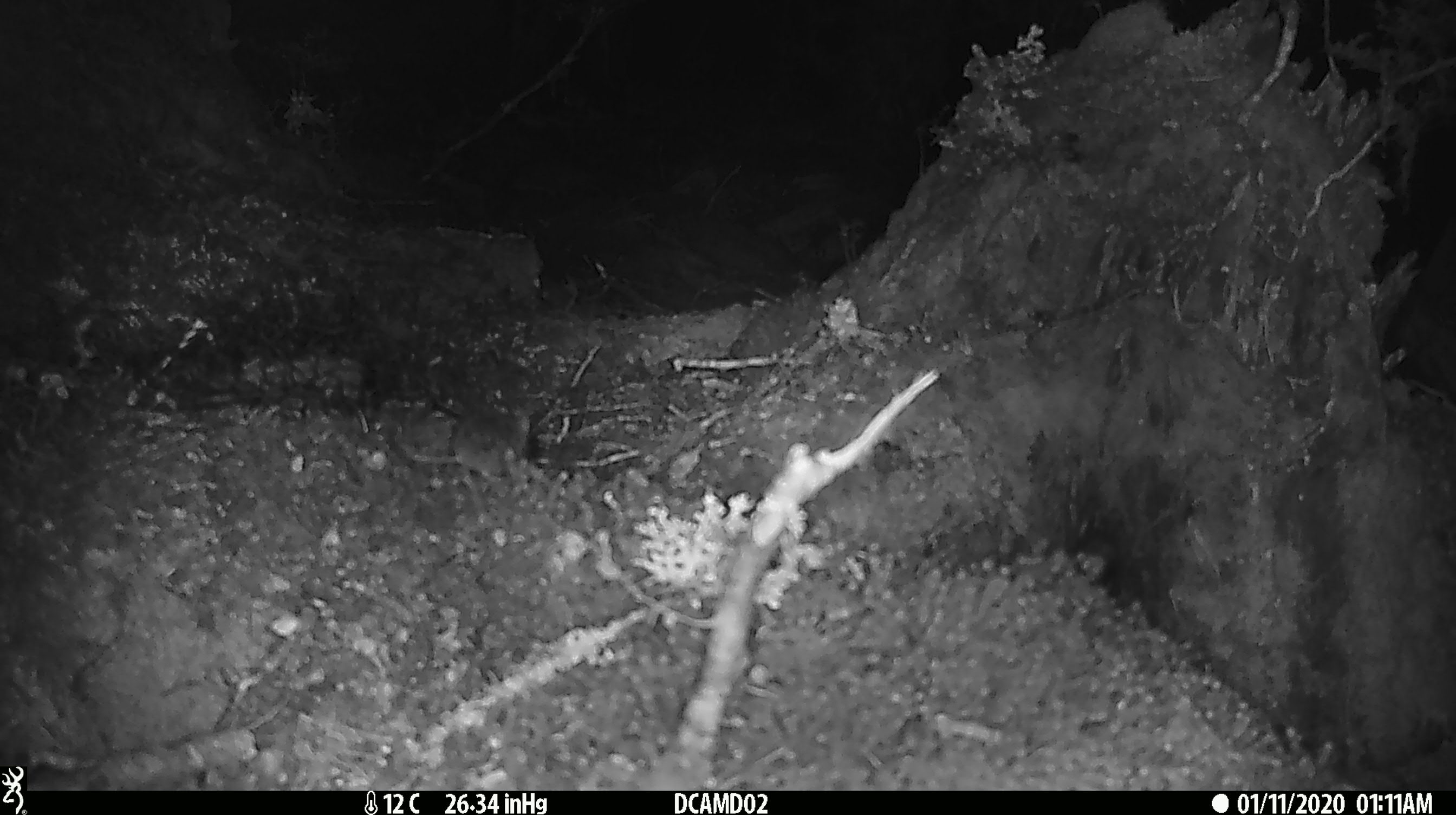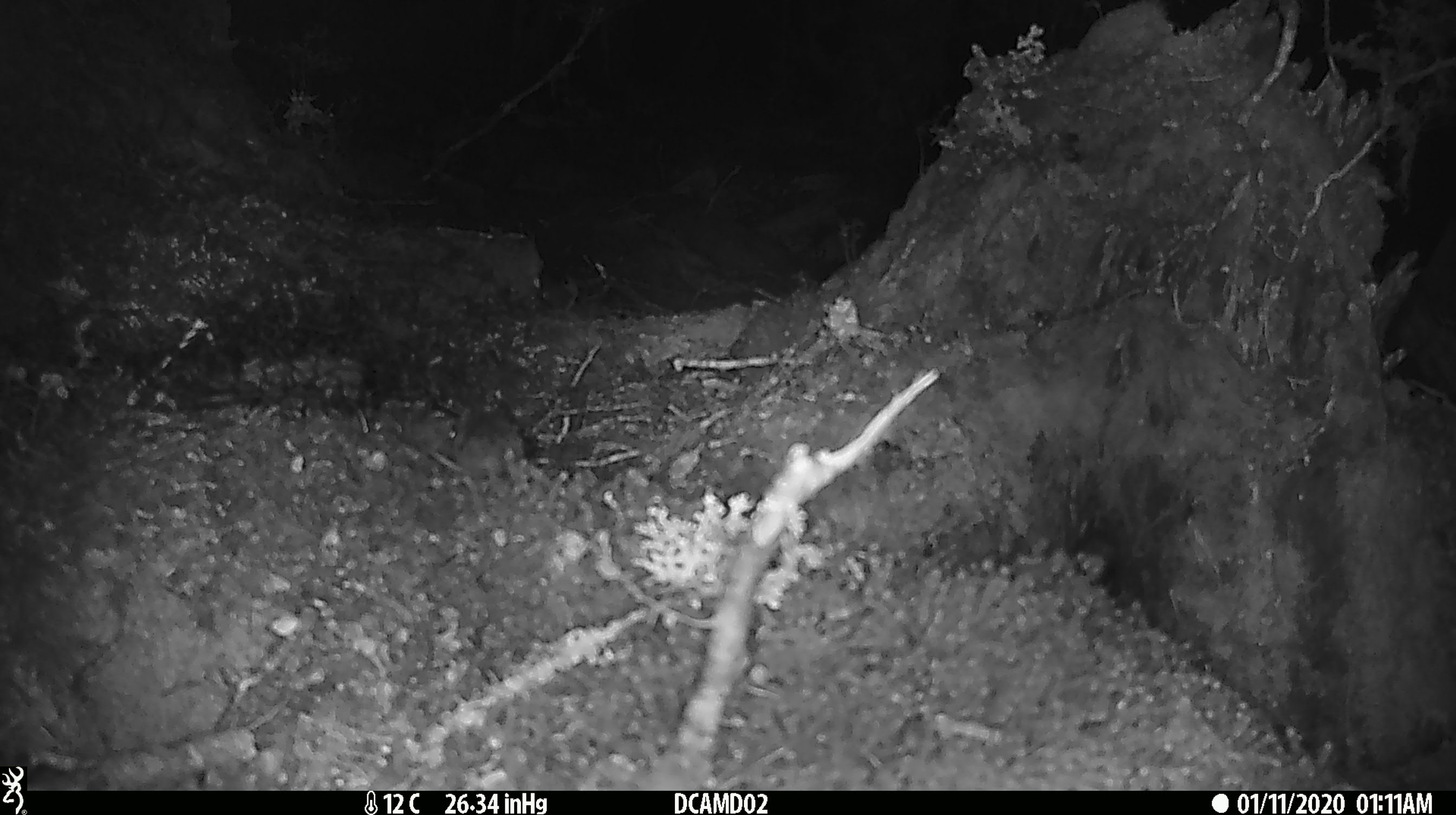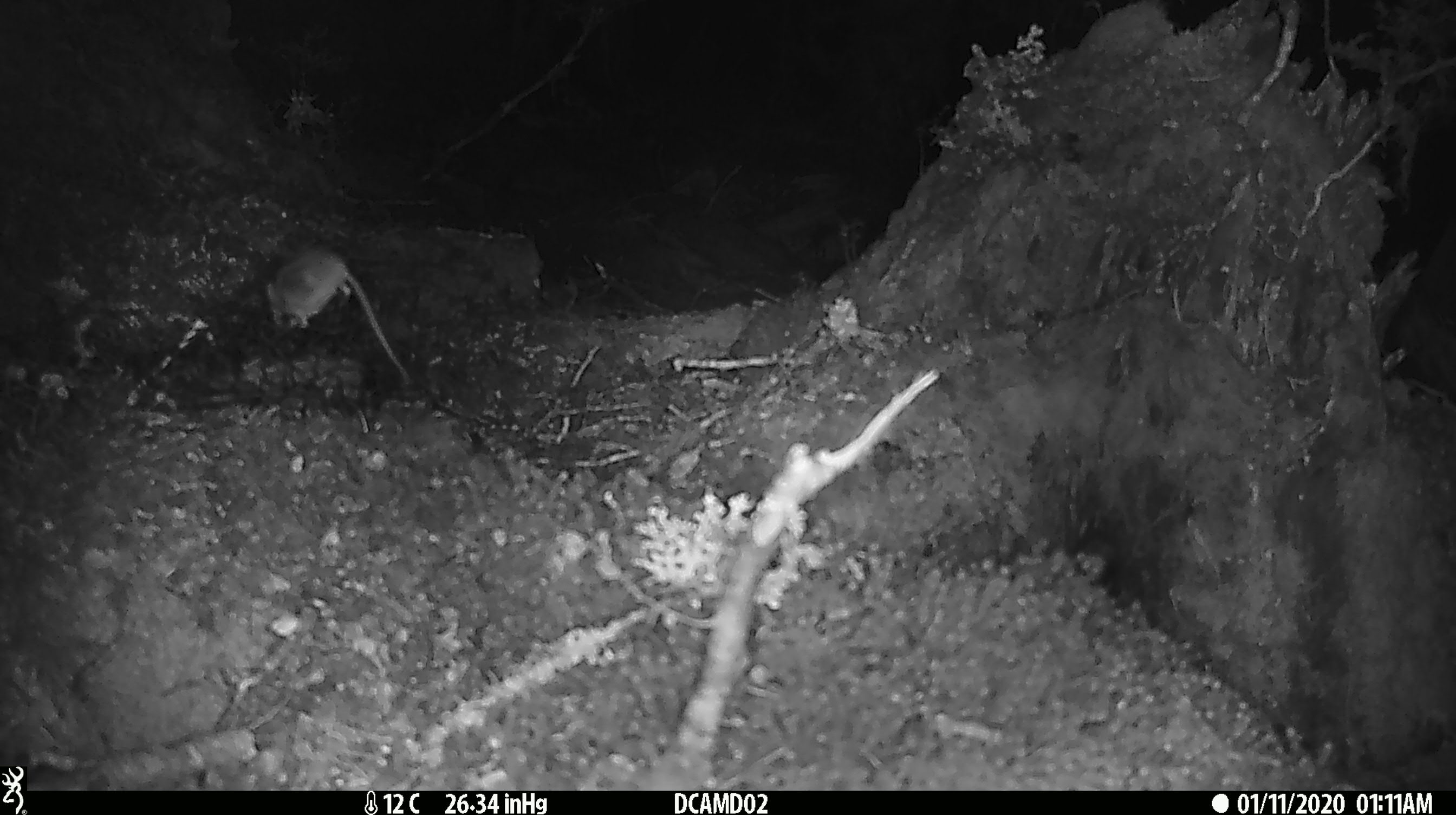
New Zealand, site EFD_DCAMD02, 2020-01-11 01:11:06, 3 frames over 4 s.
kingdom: Animalia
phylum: Chordata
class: Mammalia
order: Rodentia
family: Muridae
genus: Mus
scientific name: Mus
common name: mouse